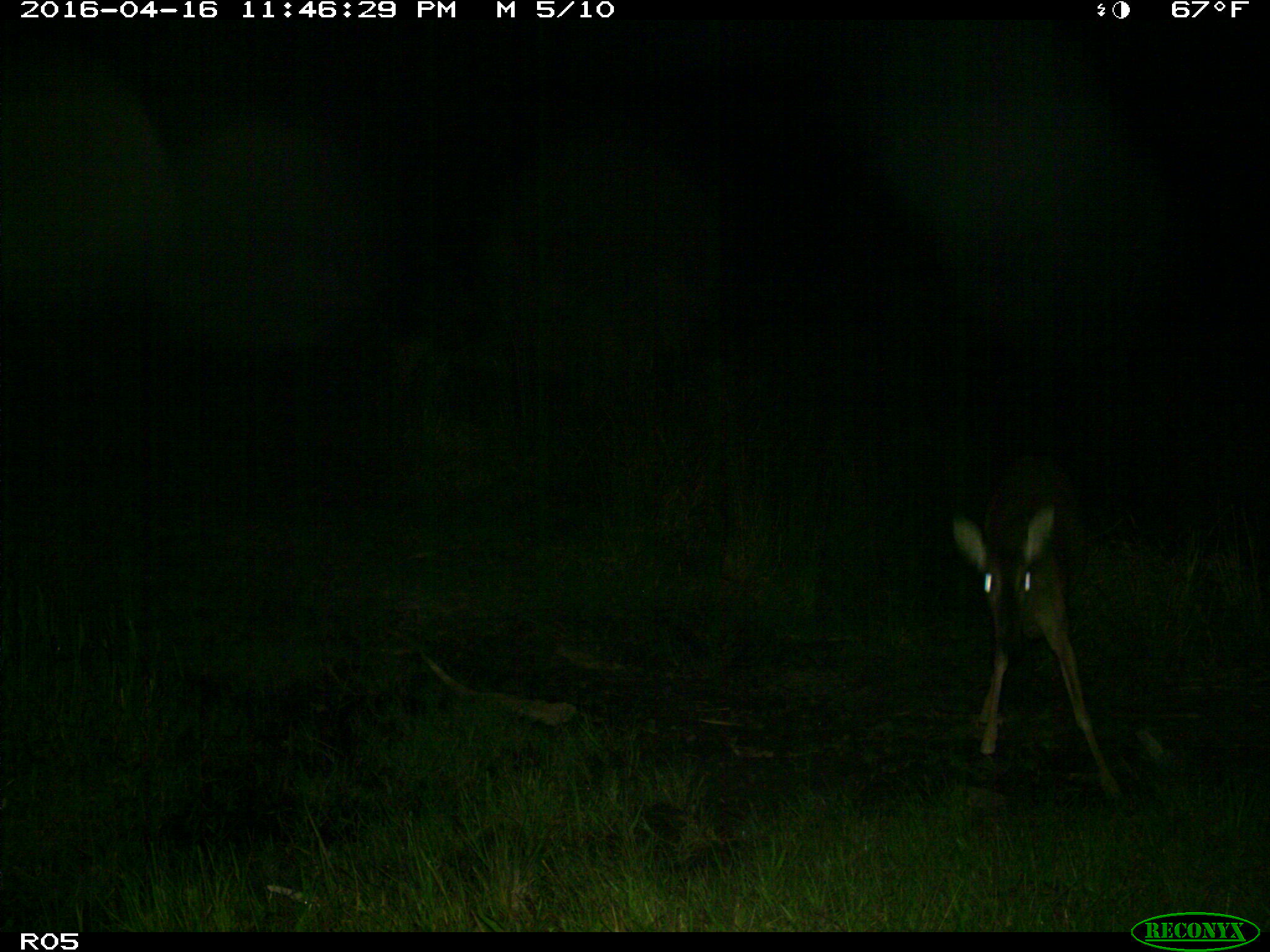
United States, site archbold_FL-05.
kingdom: Animalia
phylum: Chordata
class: Mammalia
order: Artiodactyla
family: Cervidae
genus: Odocoileus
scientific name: Odocoileus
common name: deer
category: unidentified deer